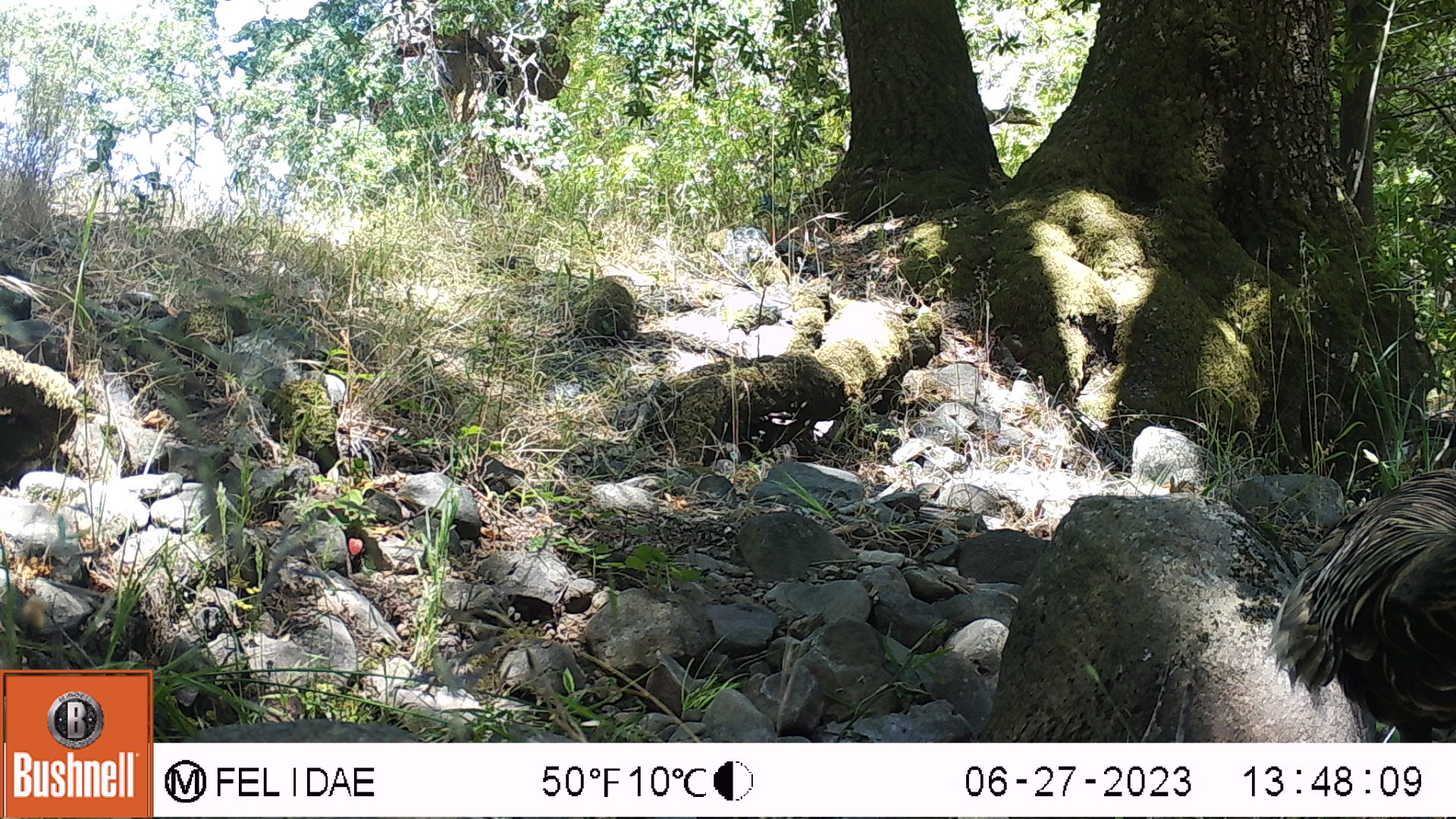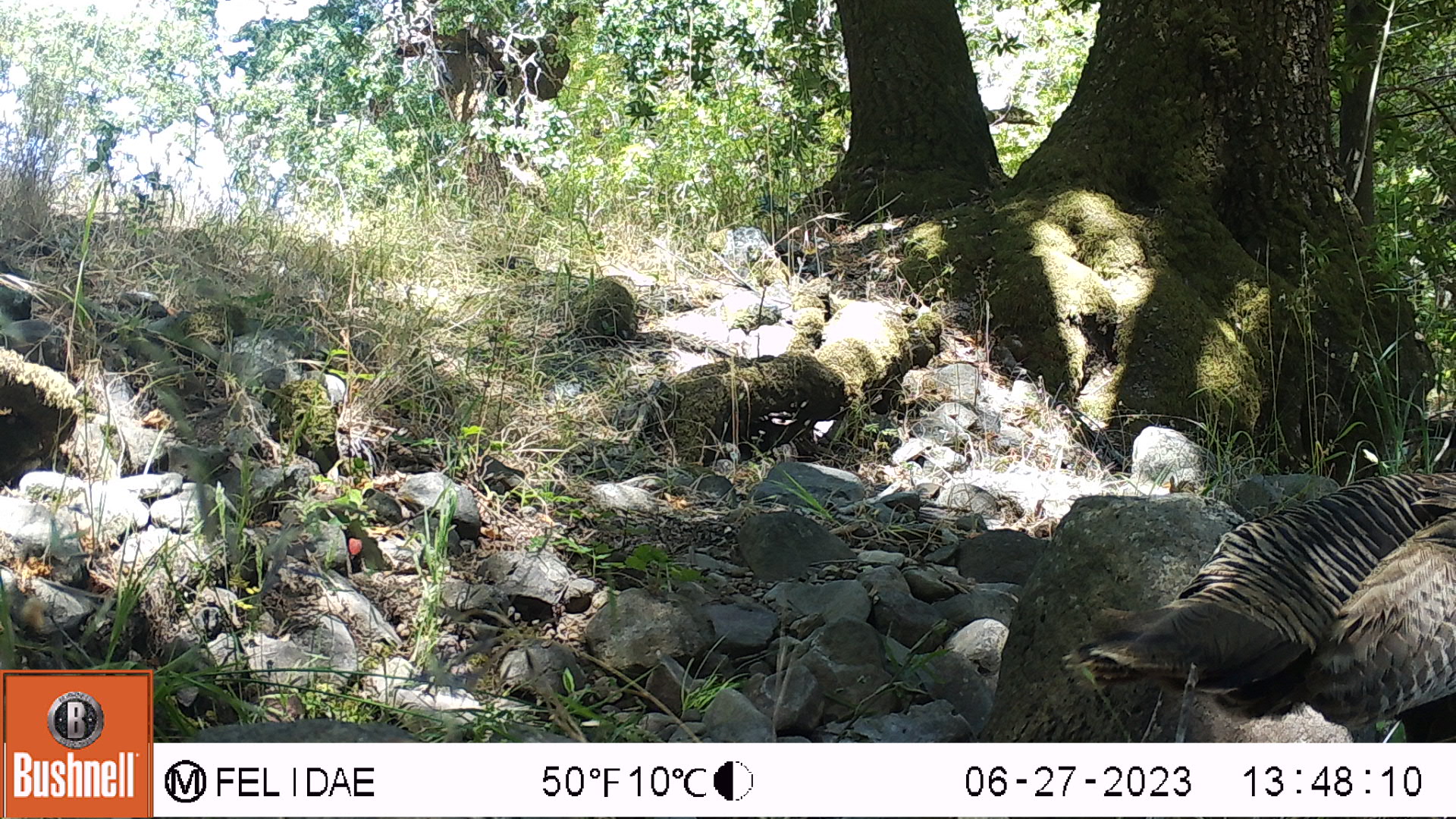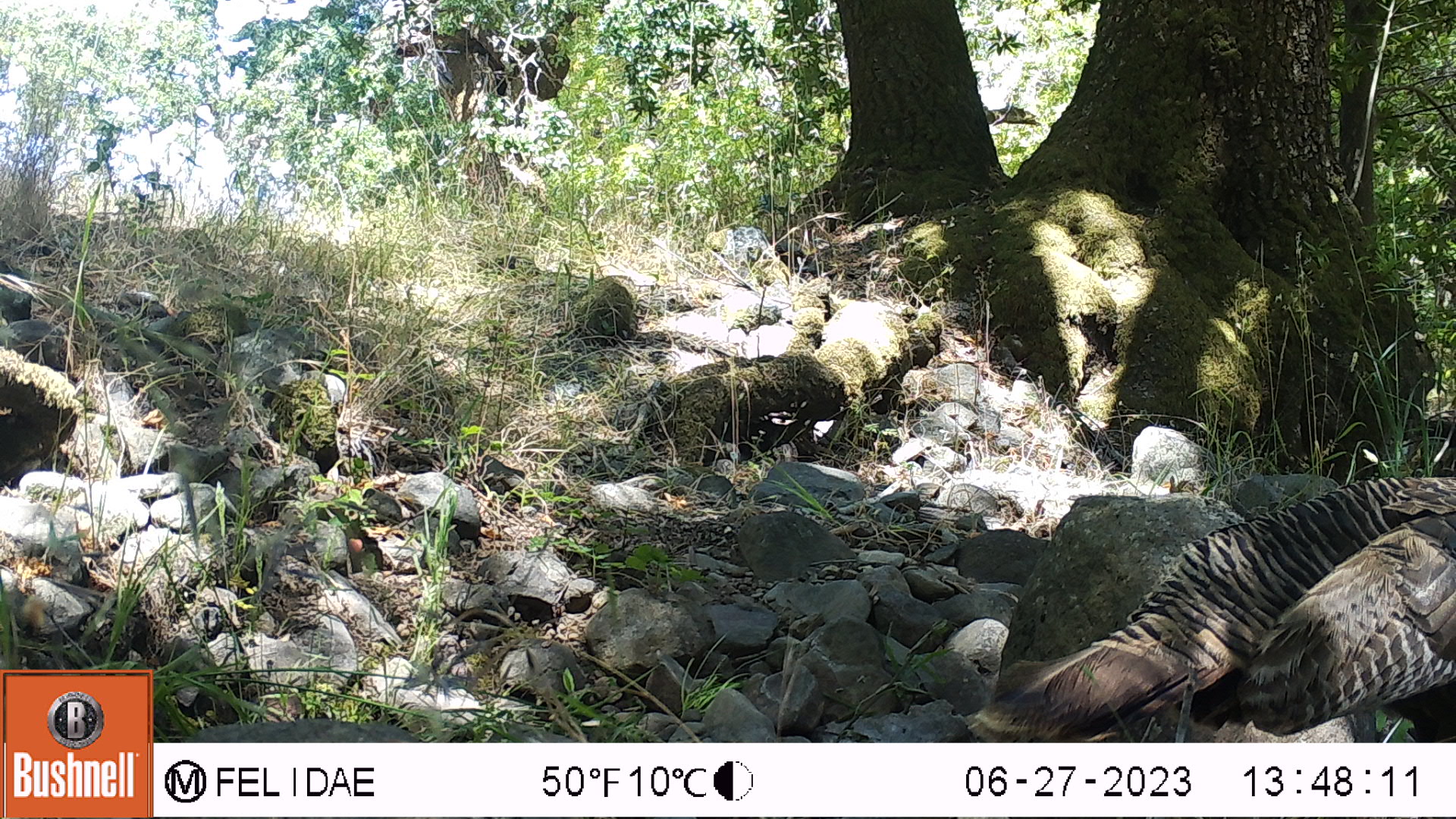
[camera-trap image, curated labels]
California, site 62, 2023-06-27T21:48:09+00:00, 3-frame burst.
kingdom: Animalia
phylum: Chordata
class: Aves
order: Galliformes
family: Phasianidae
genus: Meleagris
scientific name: Meleagris gallopavo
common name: turkey